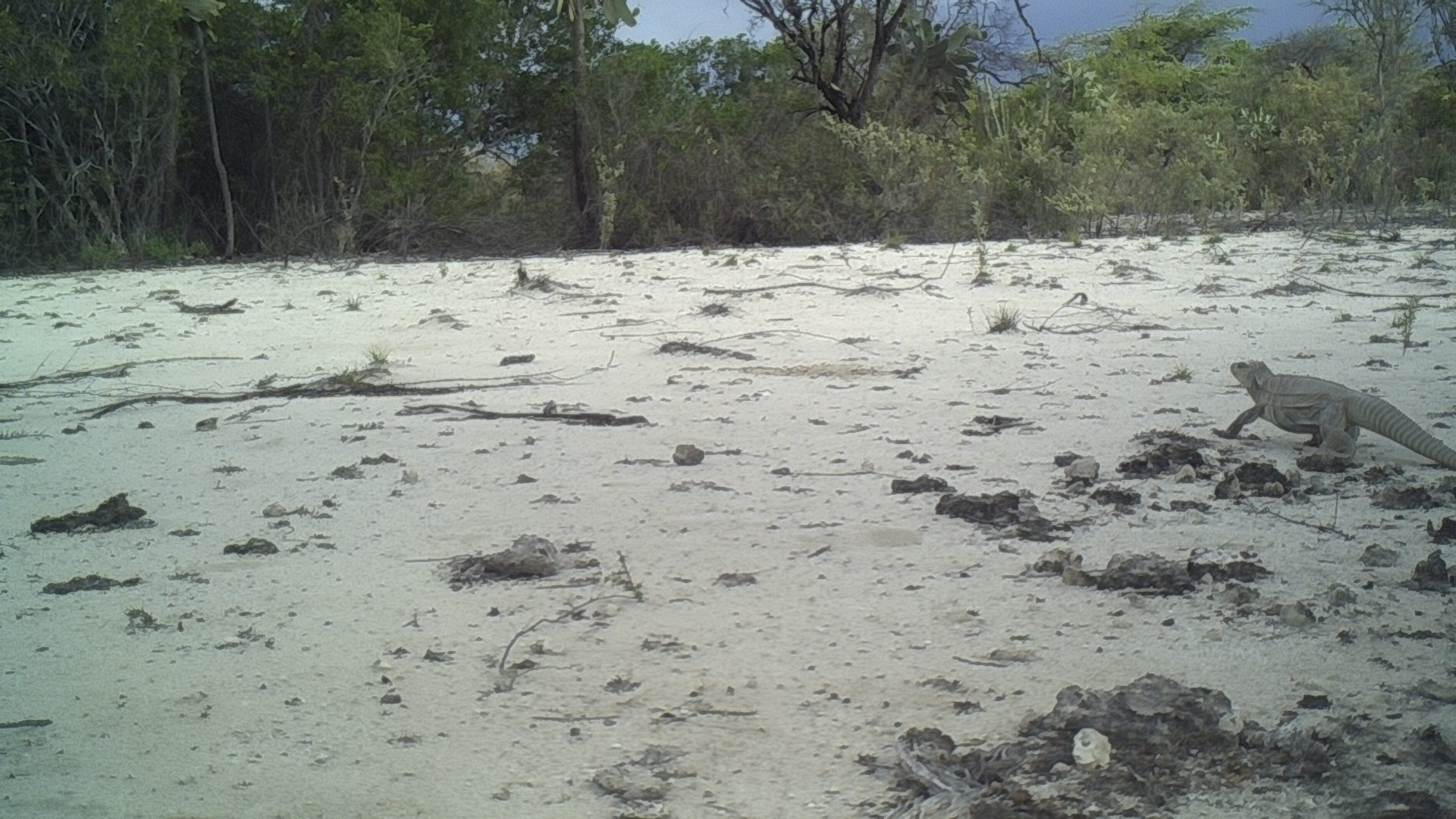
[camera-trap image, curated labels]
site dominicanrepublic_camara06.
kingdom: Animalia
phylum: Chordata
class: Reptilia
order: Squamata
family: Iguanidae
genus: Iguana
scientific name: Iguana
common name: typical iguanas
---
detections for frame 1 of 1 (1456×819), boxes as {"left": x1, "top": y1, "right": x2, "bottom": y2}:
iguana: {"left": 1219, "top": 360, "right": 1455, "bottom": 469}